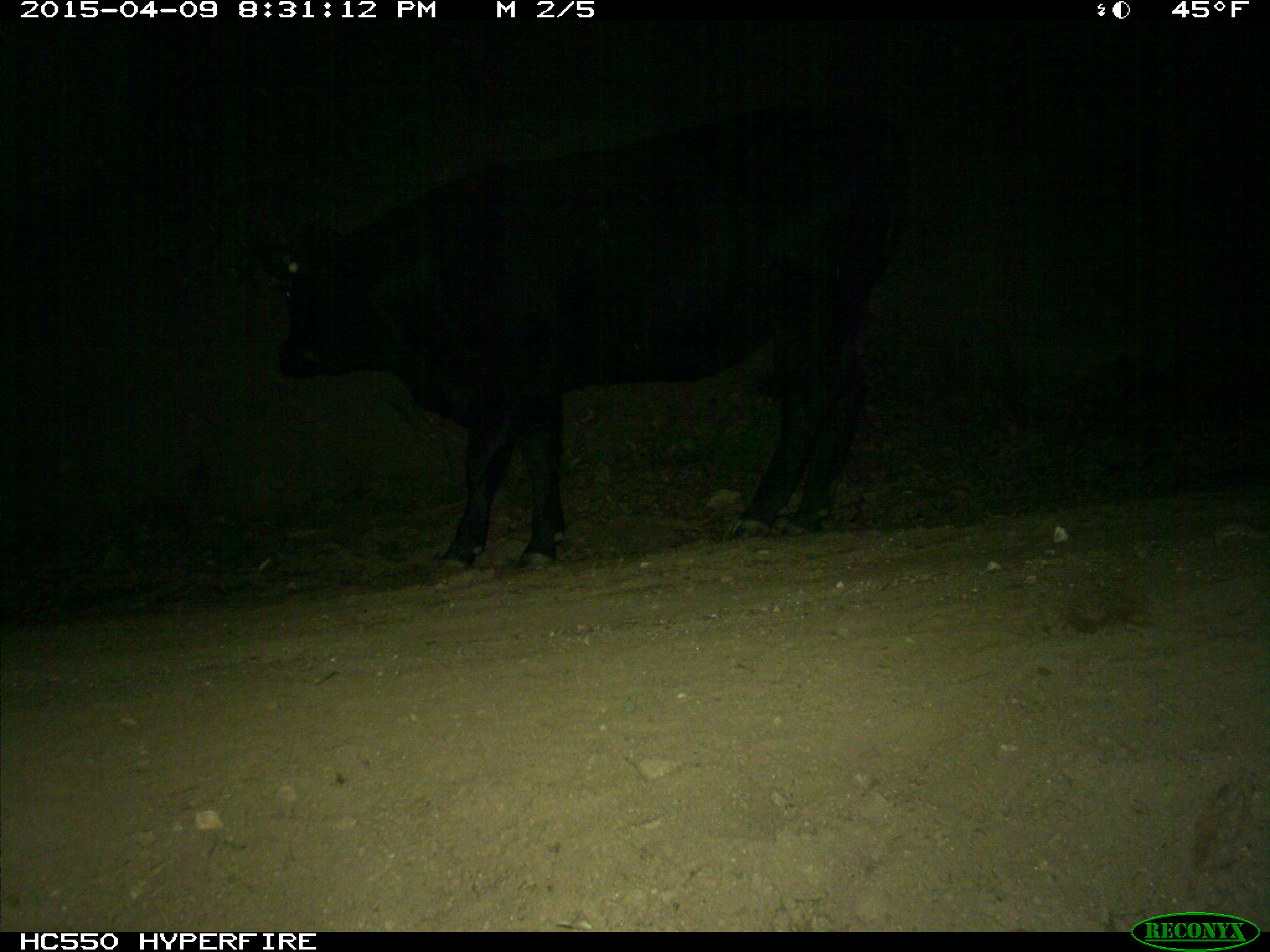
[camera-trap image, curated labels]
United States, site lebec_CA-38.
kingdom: Animalia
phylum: Chordata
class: Mammalia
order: Artiodactyla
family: Bovidae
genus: Bos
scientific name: Bos taurus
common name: domestic cow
Bos taurus (domestic cow).